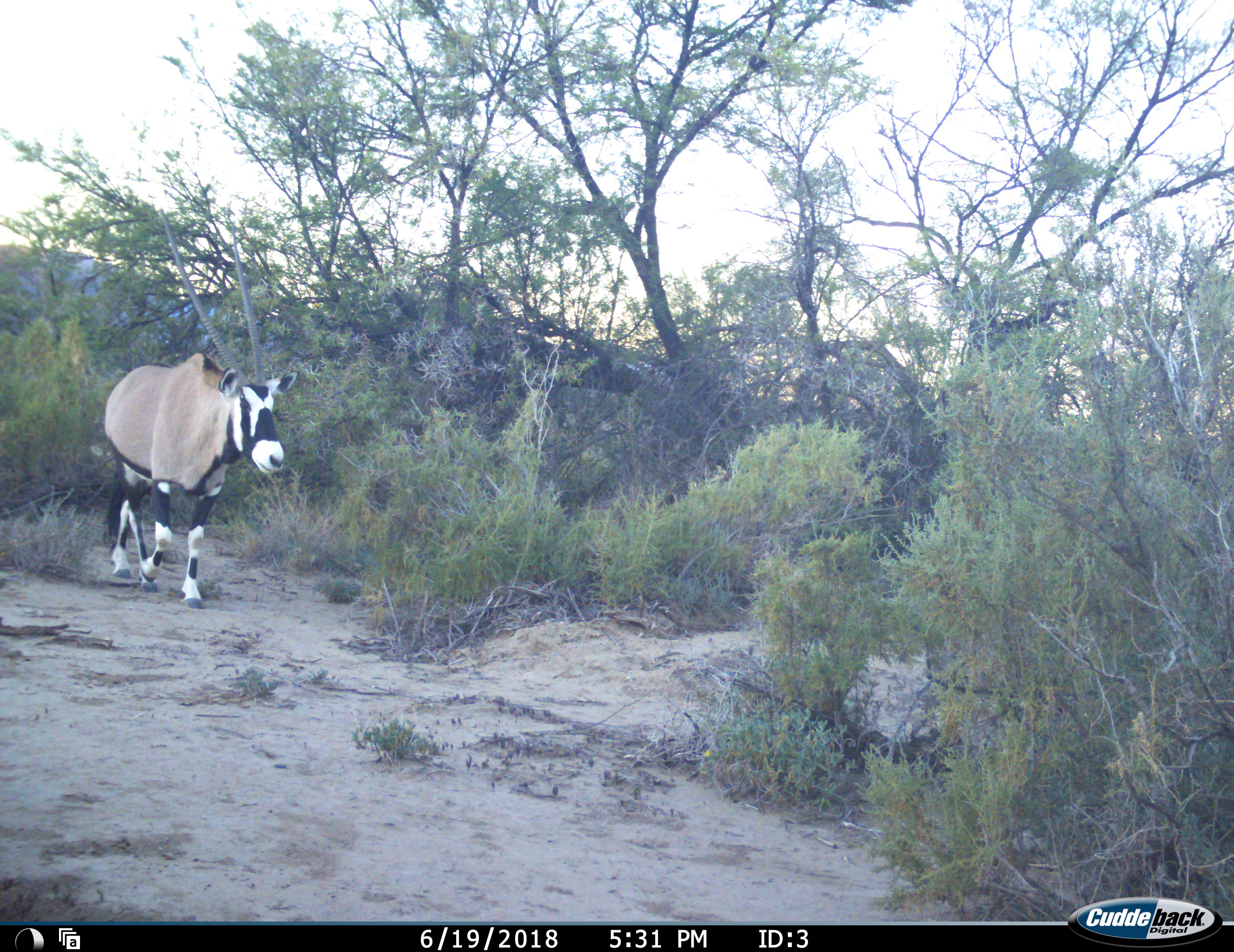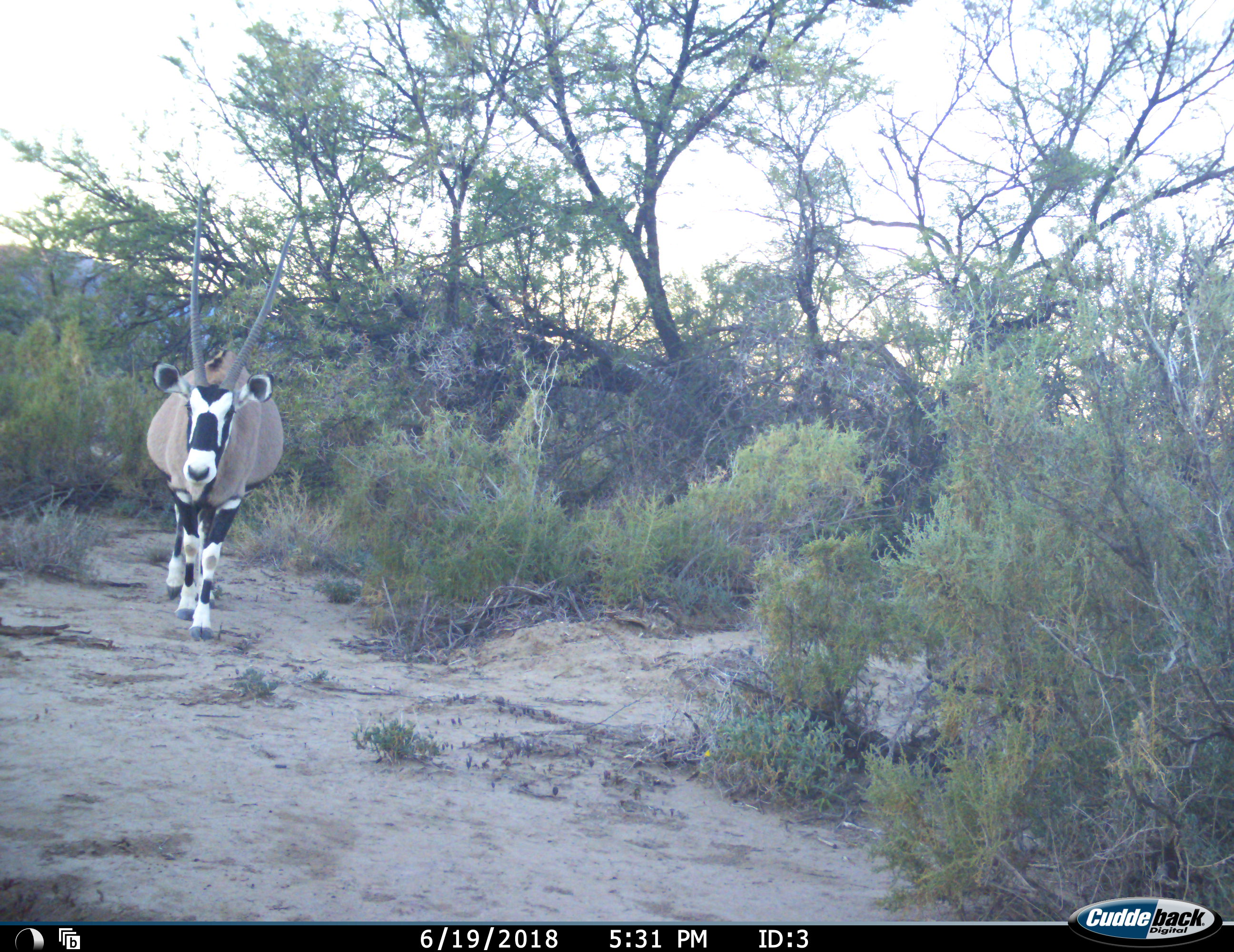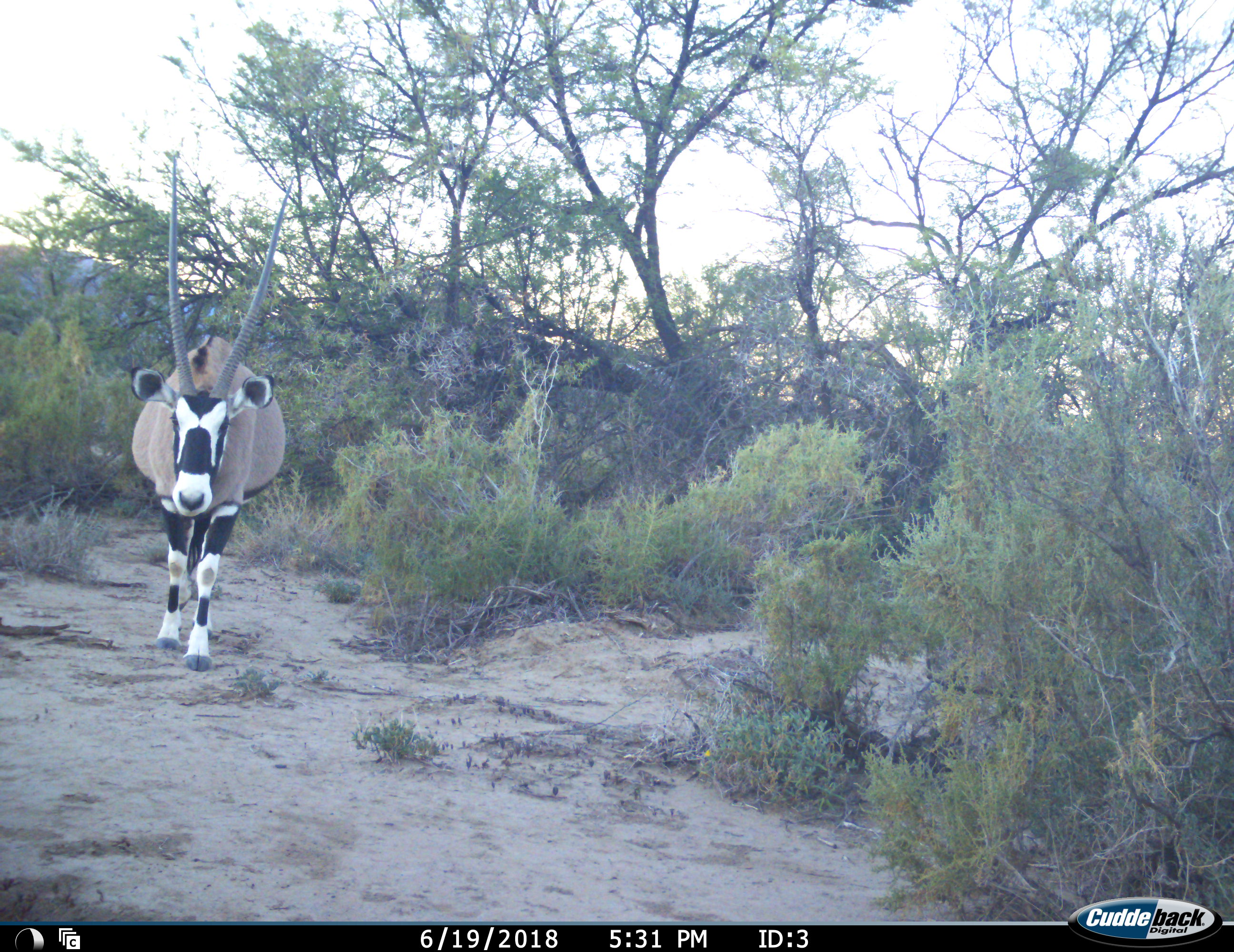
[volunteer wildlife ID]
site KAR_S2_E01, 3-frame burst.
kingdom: Animalia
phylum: Chordata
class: Mammalia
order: Artiodactyla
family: Bovidae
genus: Oryx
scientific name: Oryx gazella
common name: gemsbok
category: oryx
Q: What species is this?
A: Oryx (gemsbok) (Oryx gazella).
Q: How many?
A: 1.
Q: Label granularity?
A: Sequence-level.